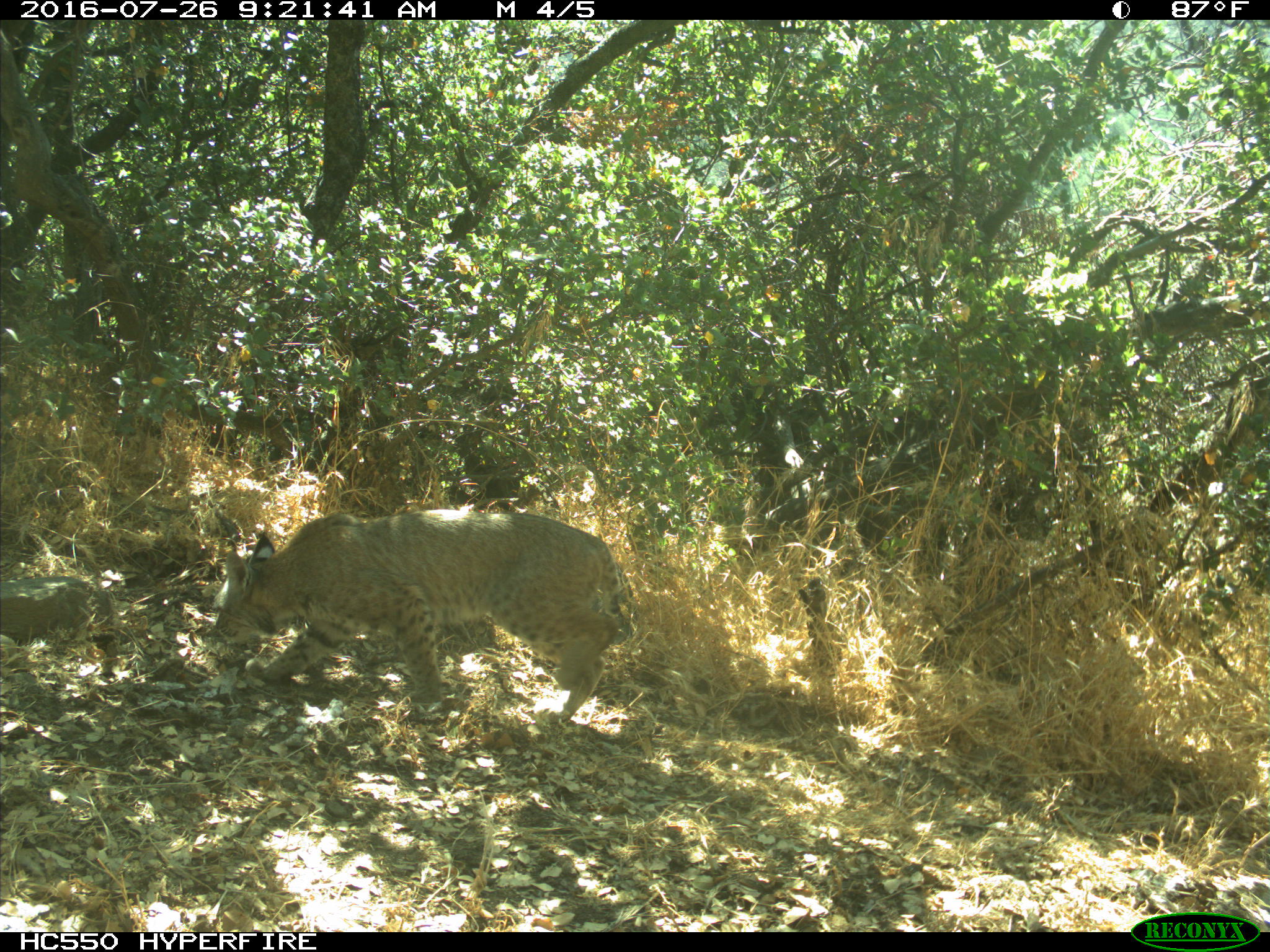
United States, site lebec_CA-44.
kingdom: Animalia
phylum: Chordata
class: Mammalia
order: Carnivora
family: Felidae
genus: Lynx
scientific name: Lynx rufus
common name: bobcat